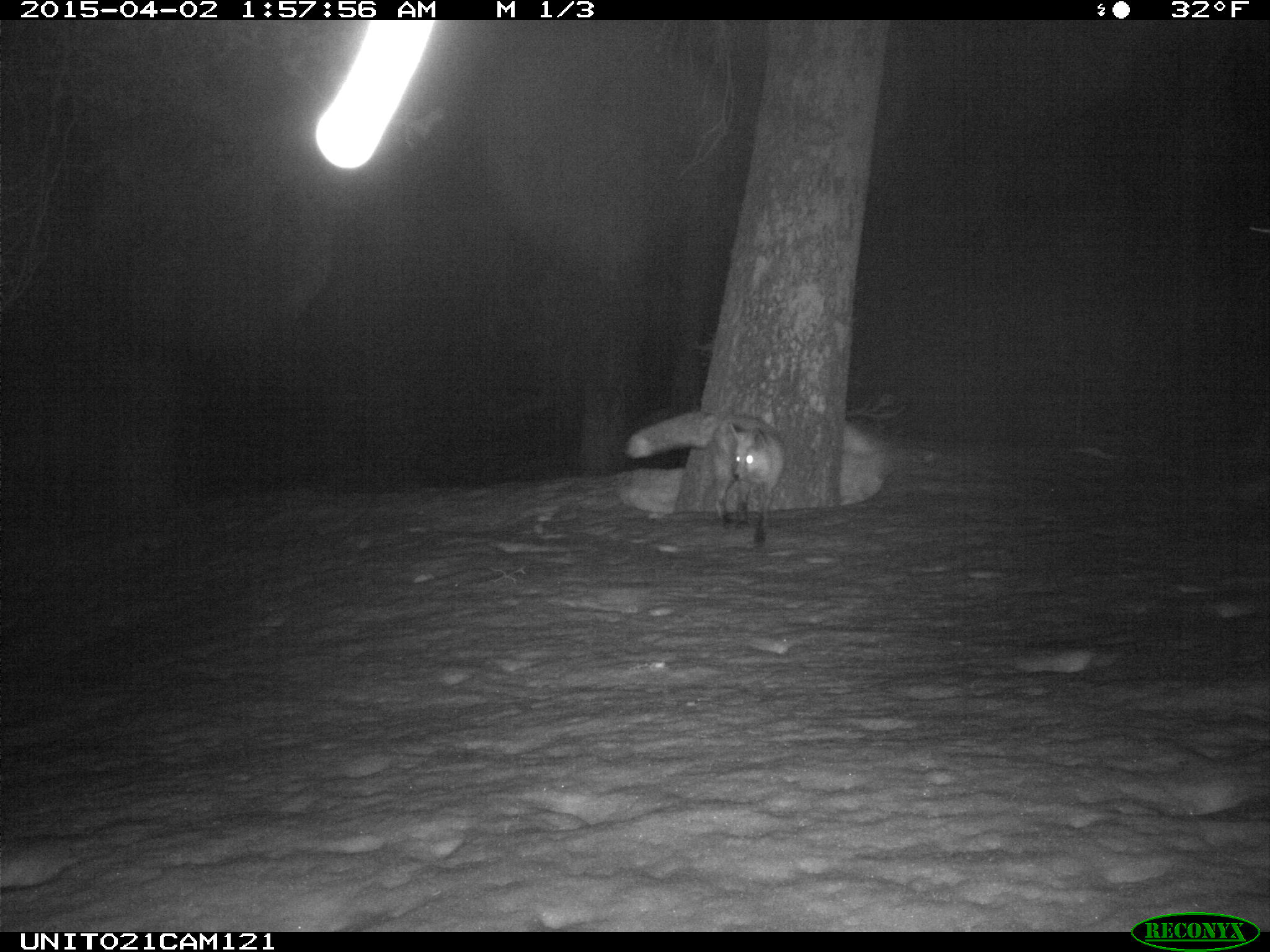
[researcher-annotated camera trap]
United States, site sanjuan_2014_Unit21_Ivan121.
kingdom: Animalia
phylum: Chordata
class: Mammalia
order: Carnivora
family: Canidae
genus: Vulpes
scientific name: Vulpes vulpes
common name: red fox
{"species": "Vulpes vulpes (red fox)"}